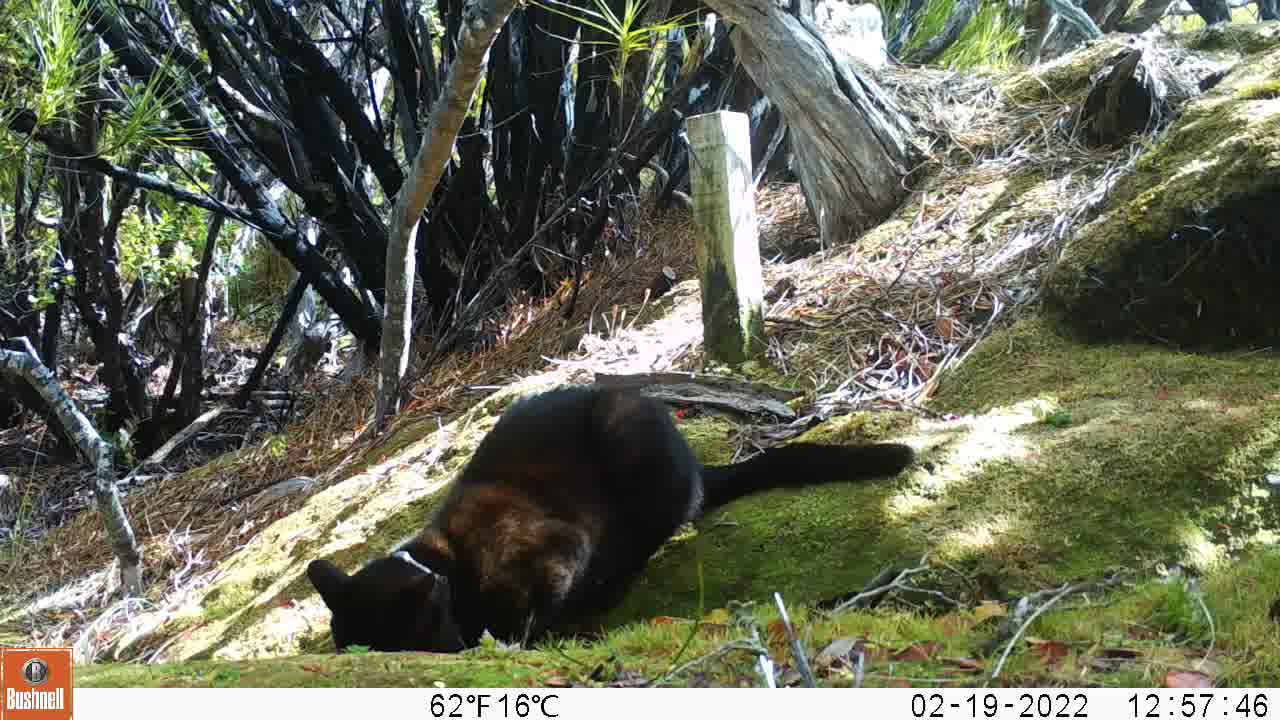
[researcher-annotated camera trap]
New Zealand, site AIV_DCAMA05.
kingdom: Animalia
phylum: Chordata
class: Mammalia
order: Carnivora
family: Felidae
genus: Felis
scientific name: Felis catus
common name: domestic cat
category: cat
Cat (domestic cat) (Felis catus).